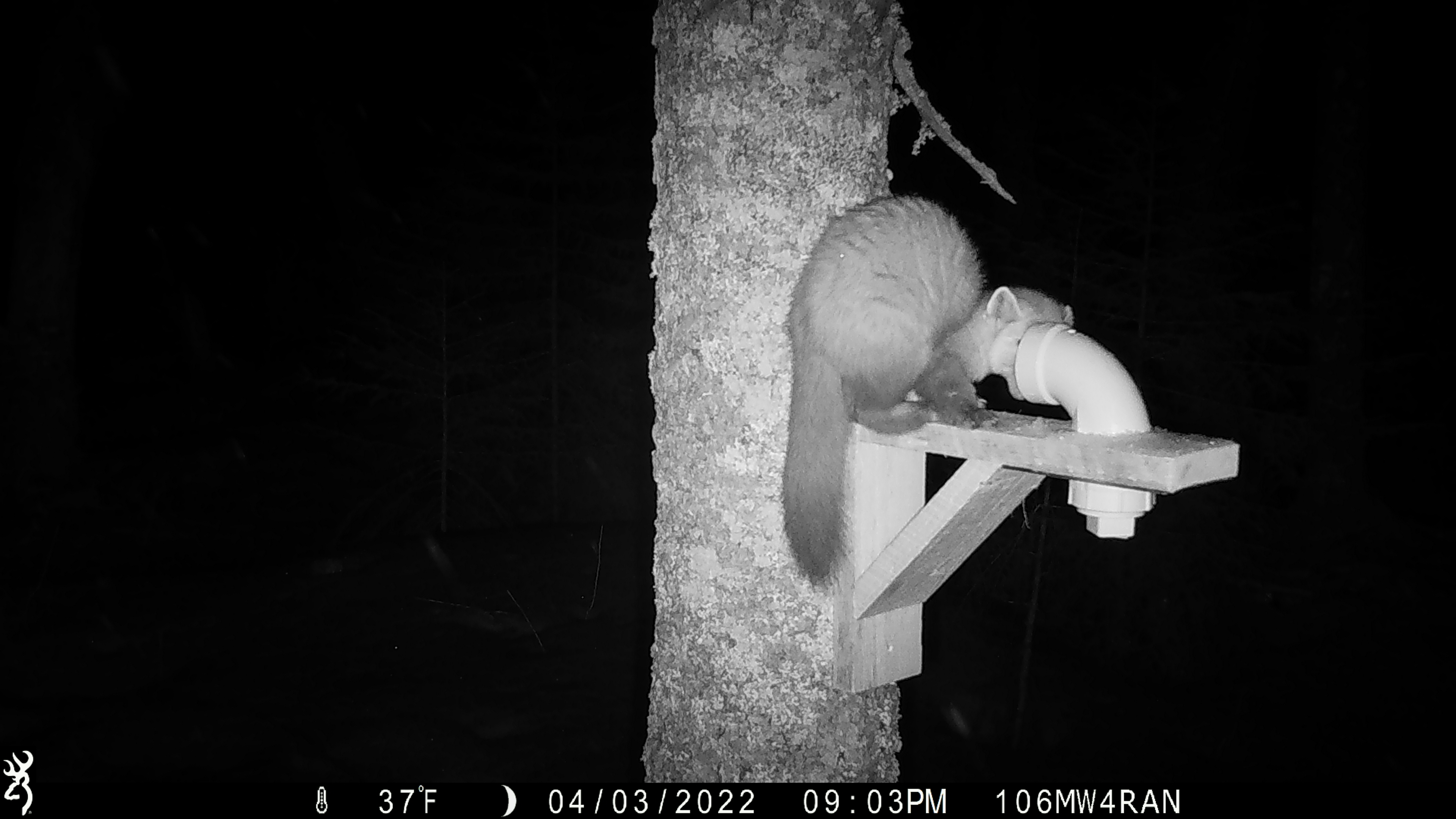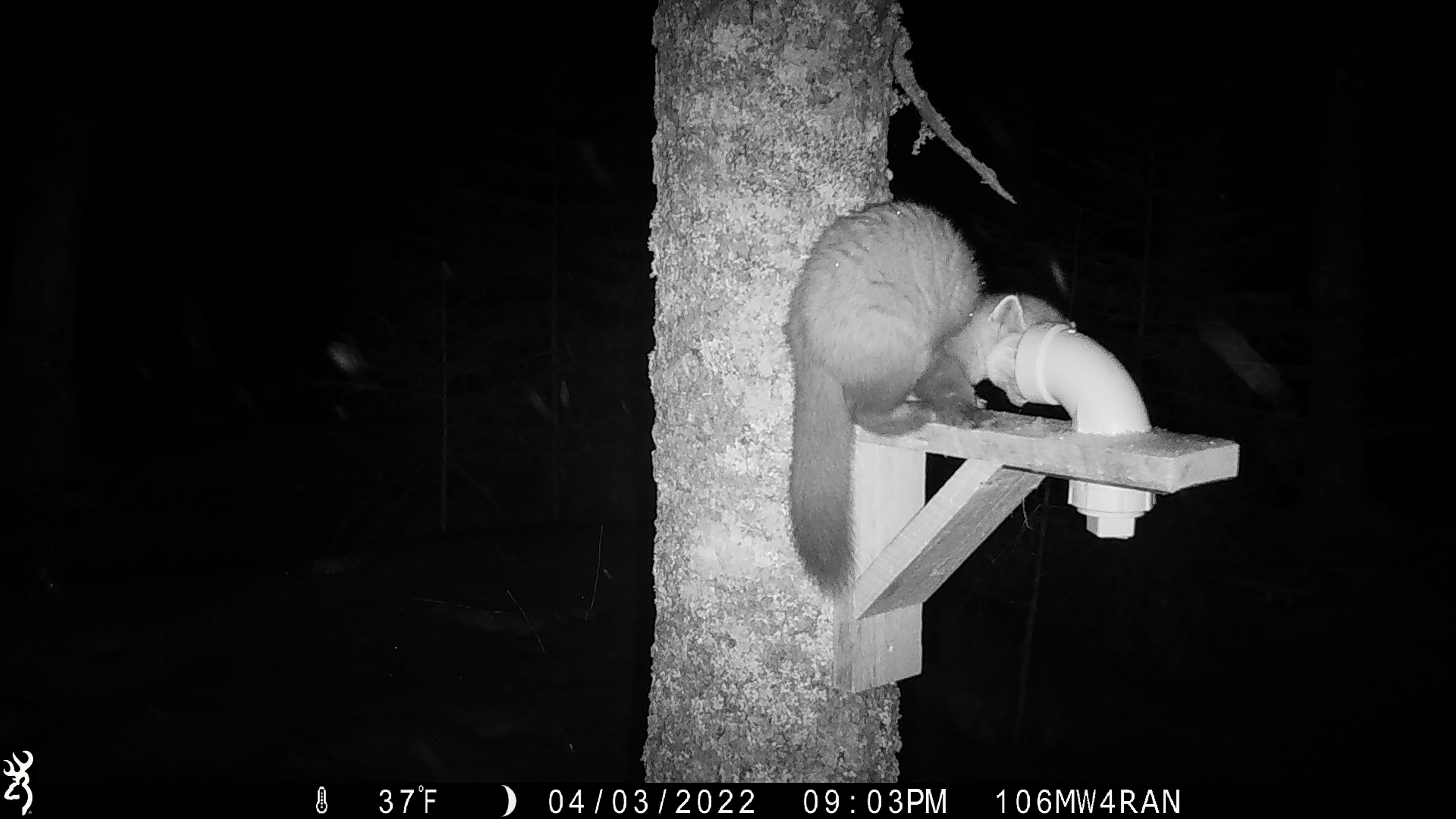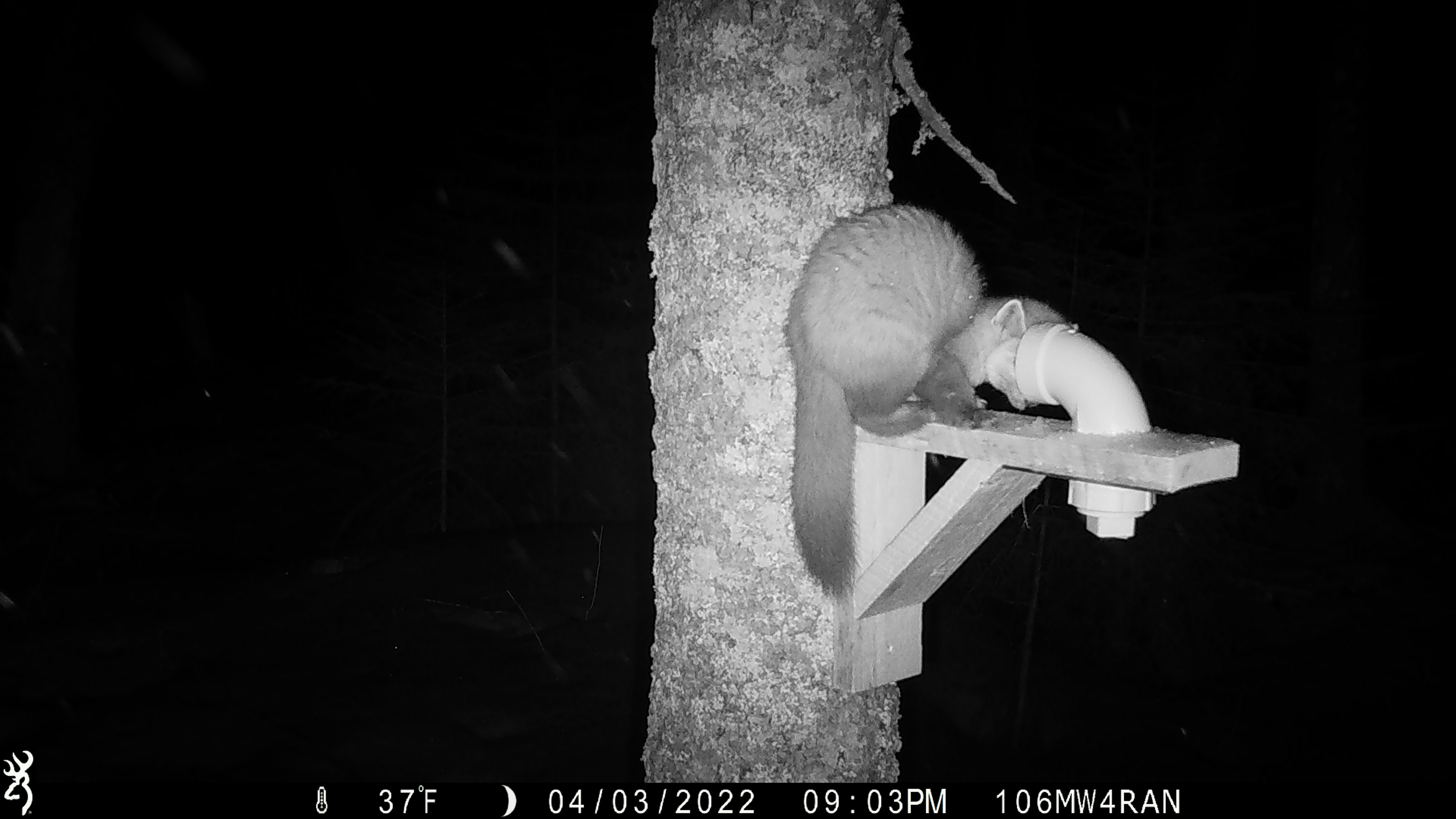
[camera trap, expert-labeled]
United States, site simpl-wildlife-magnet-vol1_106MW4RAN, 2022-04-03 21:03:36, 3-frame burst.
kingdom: Animalia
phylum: Chordata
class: Mammalia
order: Carnivora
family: Mustelidae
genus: Martes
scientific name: Martes americana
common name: american marten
American marten (Martes americana).